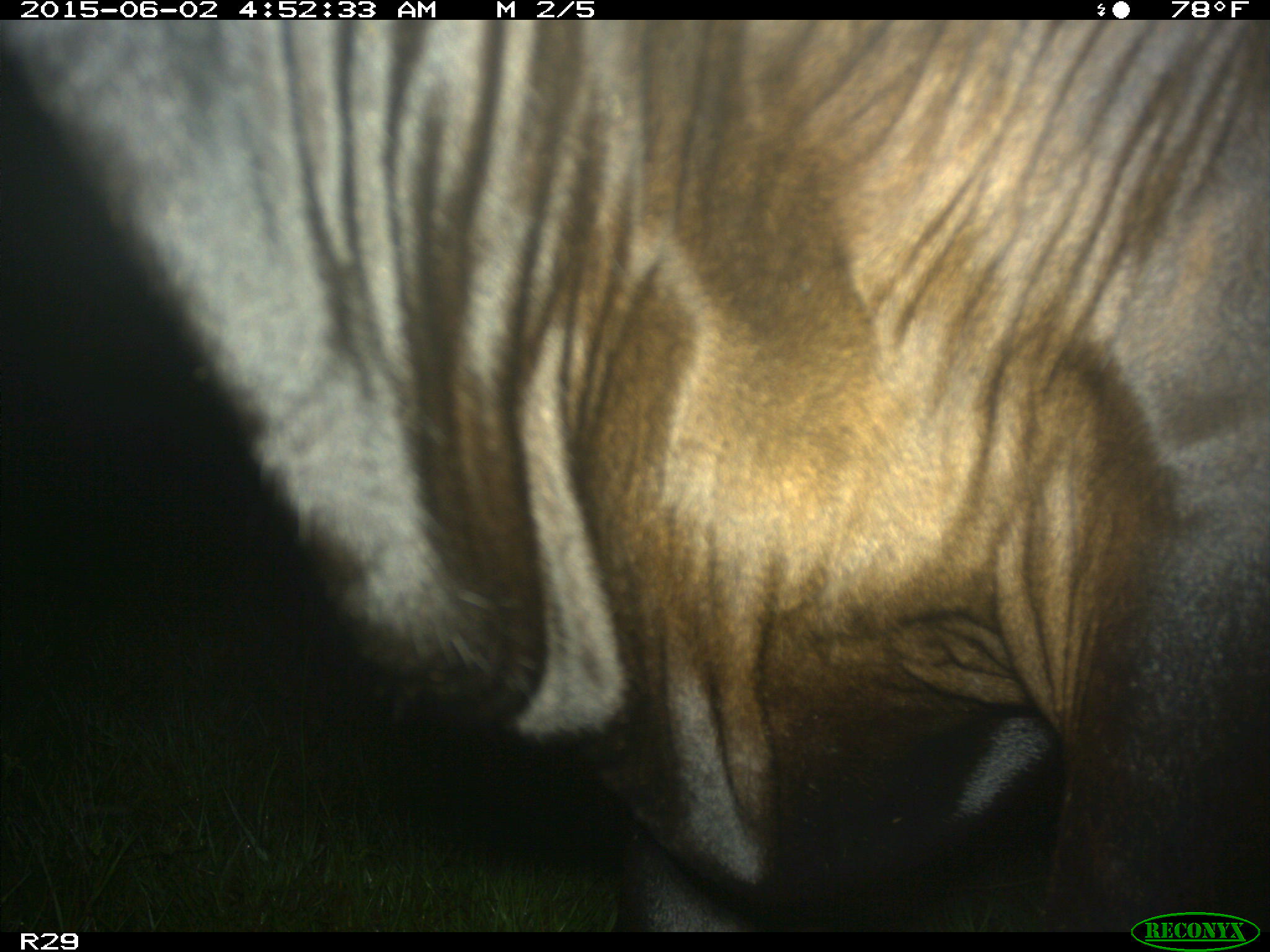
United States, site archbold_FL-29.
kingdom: Animalia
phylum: Chordata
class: Mammalia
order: Artiodactyla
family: Bovidae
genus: Bos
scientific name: Bos taurus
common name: domestic cow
Bos taurus (domestic cow).